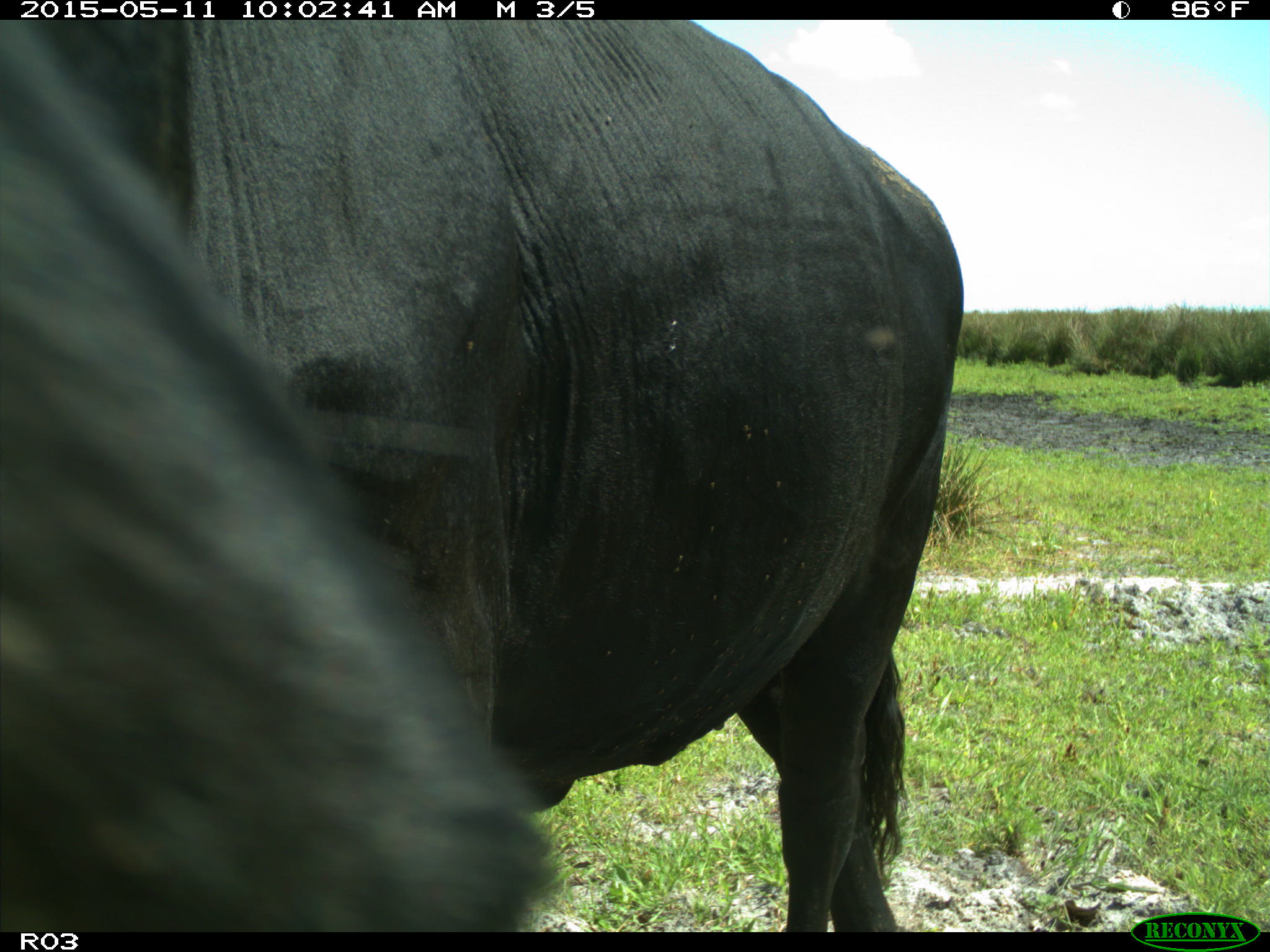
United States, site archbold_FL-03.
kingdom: Animalia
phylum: Chordata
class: Mammalia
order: Artiodactyla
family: Bovidae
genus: Bos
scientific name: Bos taurus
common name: domestic cow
Bos taurus (domestic cow).